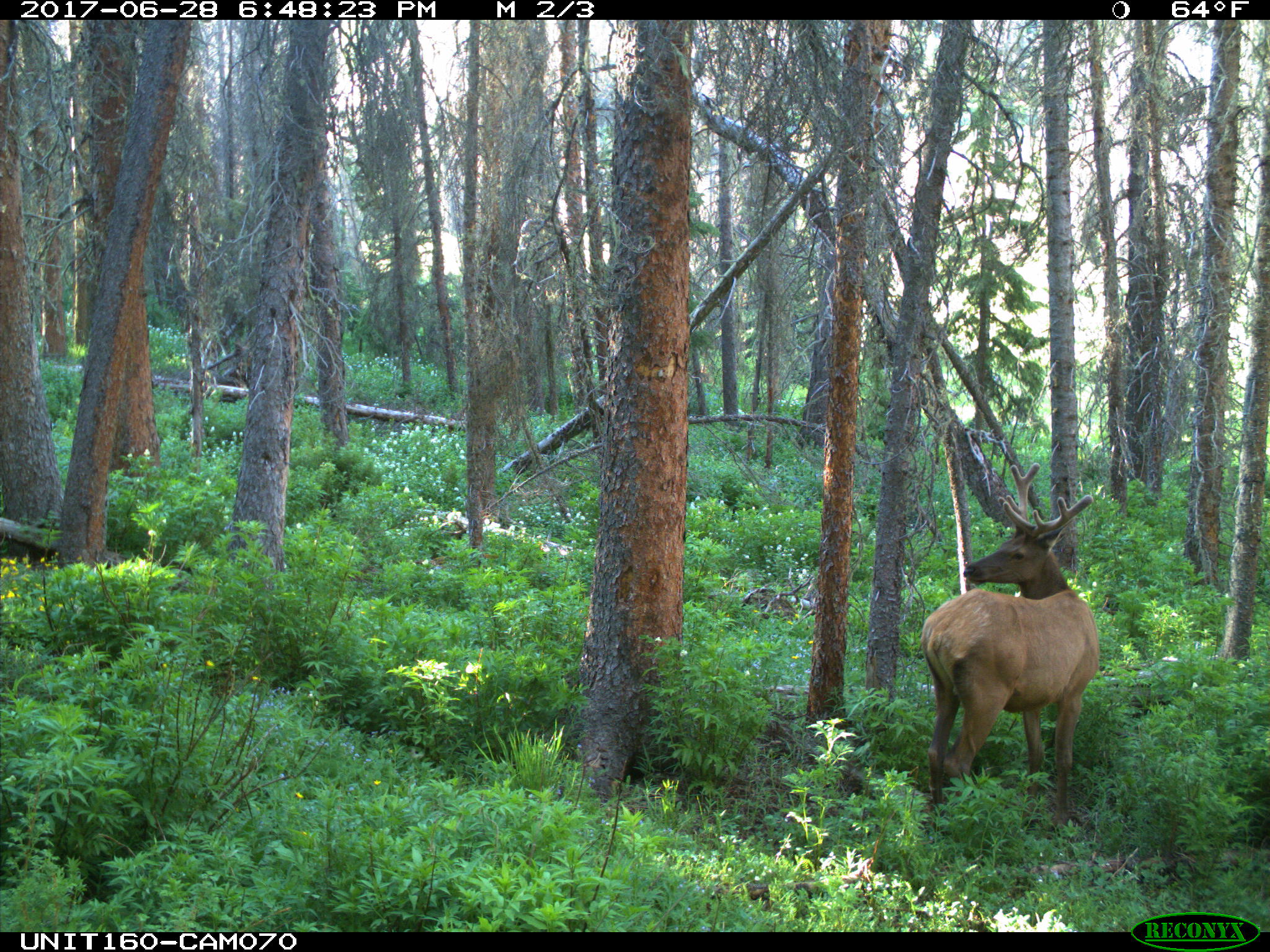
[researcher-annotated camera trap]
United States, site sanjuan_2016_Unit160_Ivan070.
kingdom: Animalia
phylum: Chordata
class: Mammalia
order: Artiodactyla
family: Cervidae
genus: Cervus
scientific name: Cervus elaphus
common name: red deer